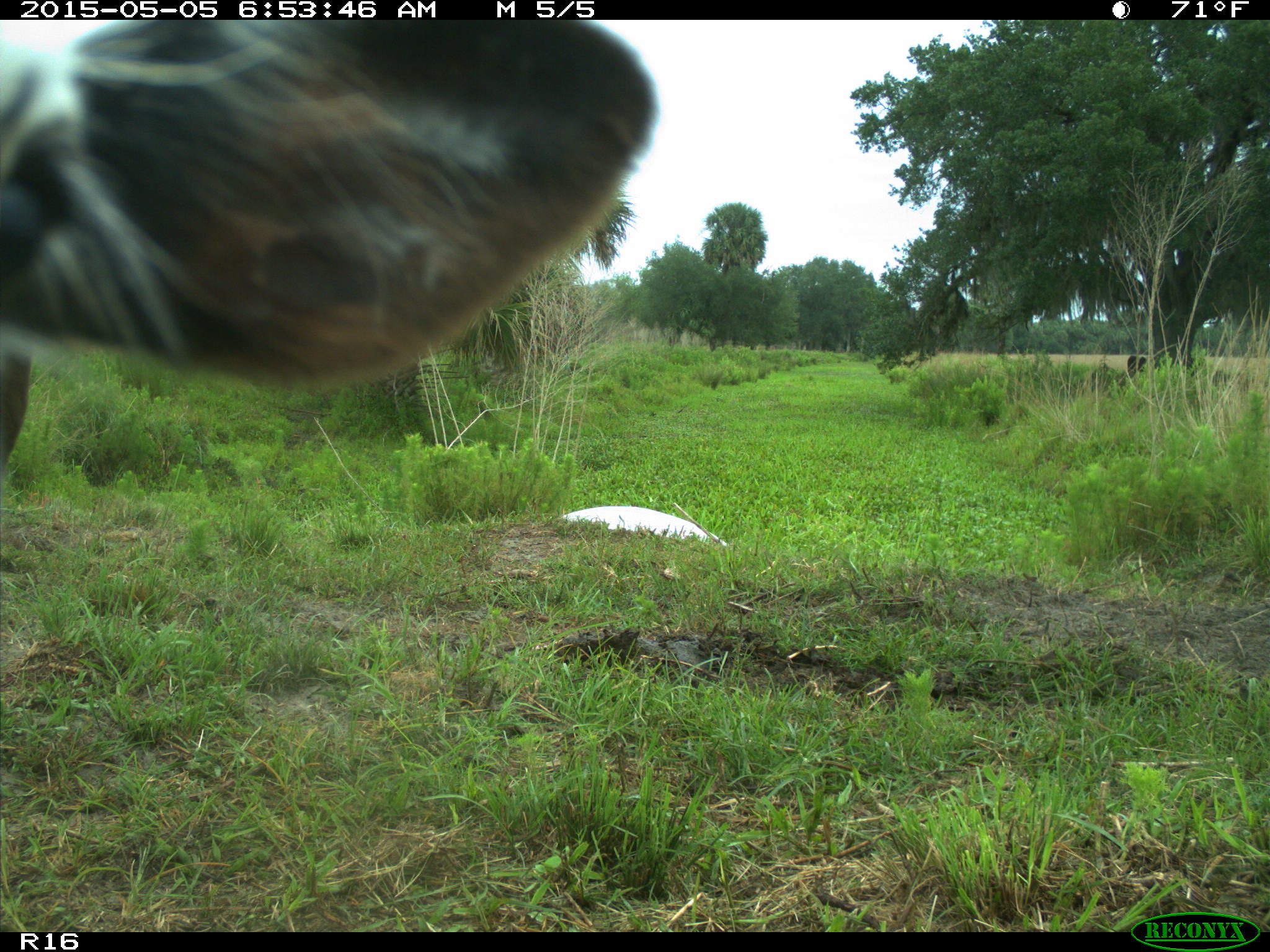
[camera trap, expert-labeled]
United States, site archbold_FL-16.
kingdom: Animalia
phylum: Chordata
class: Mammalia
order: Artiodactyla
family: Bovidae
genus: Bos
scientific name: Bos taurus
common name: domestic cow